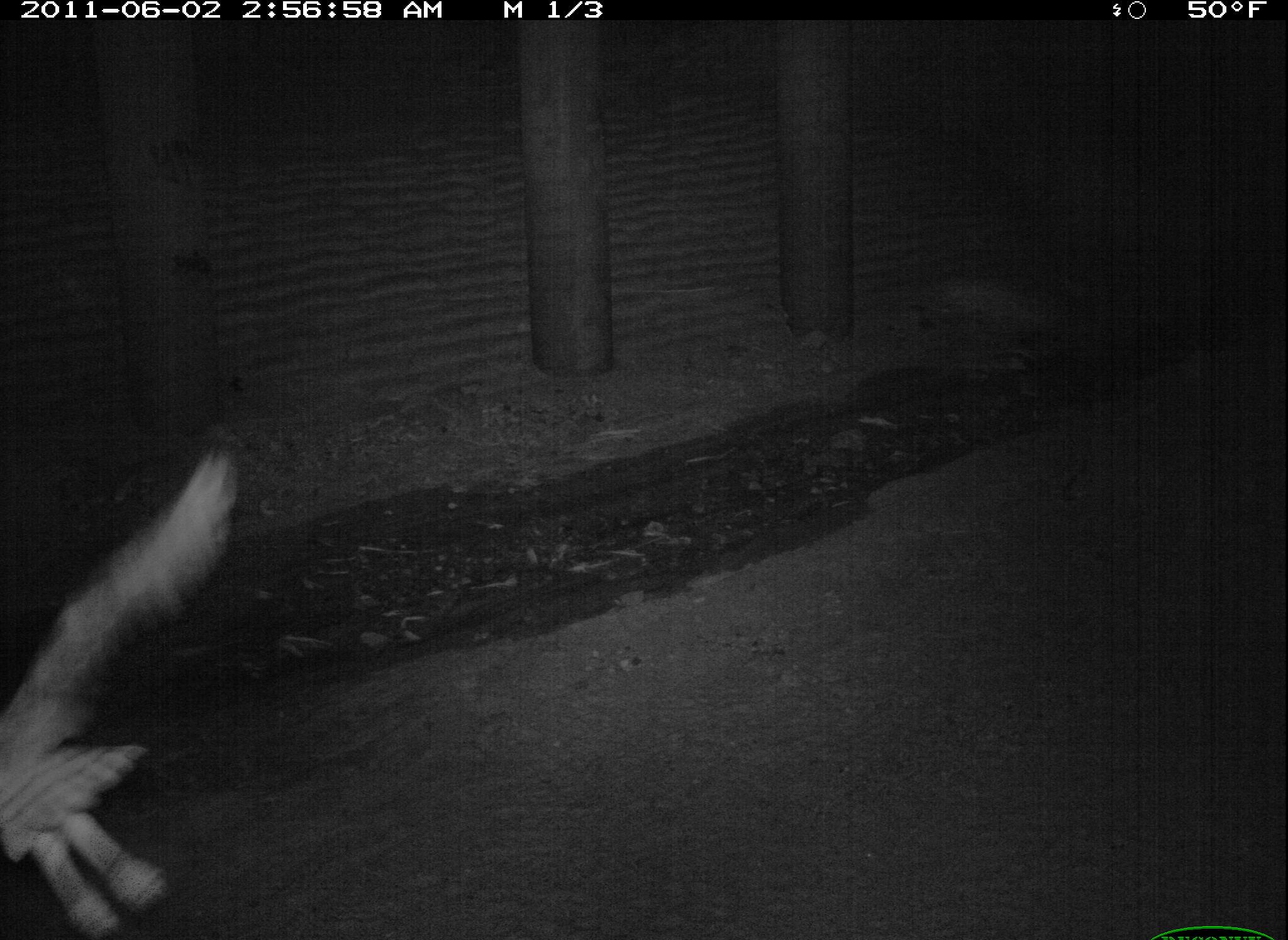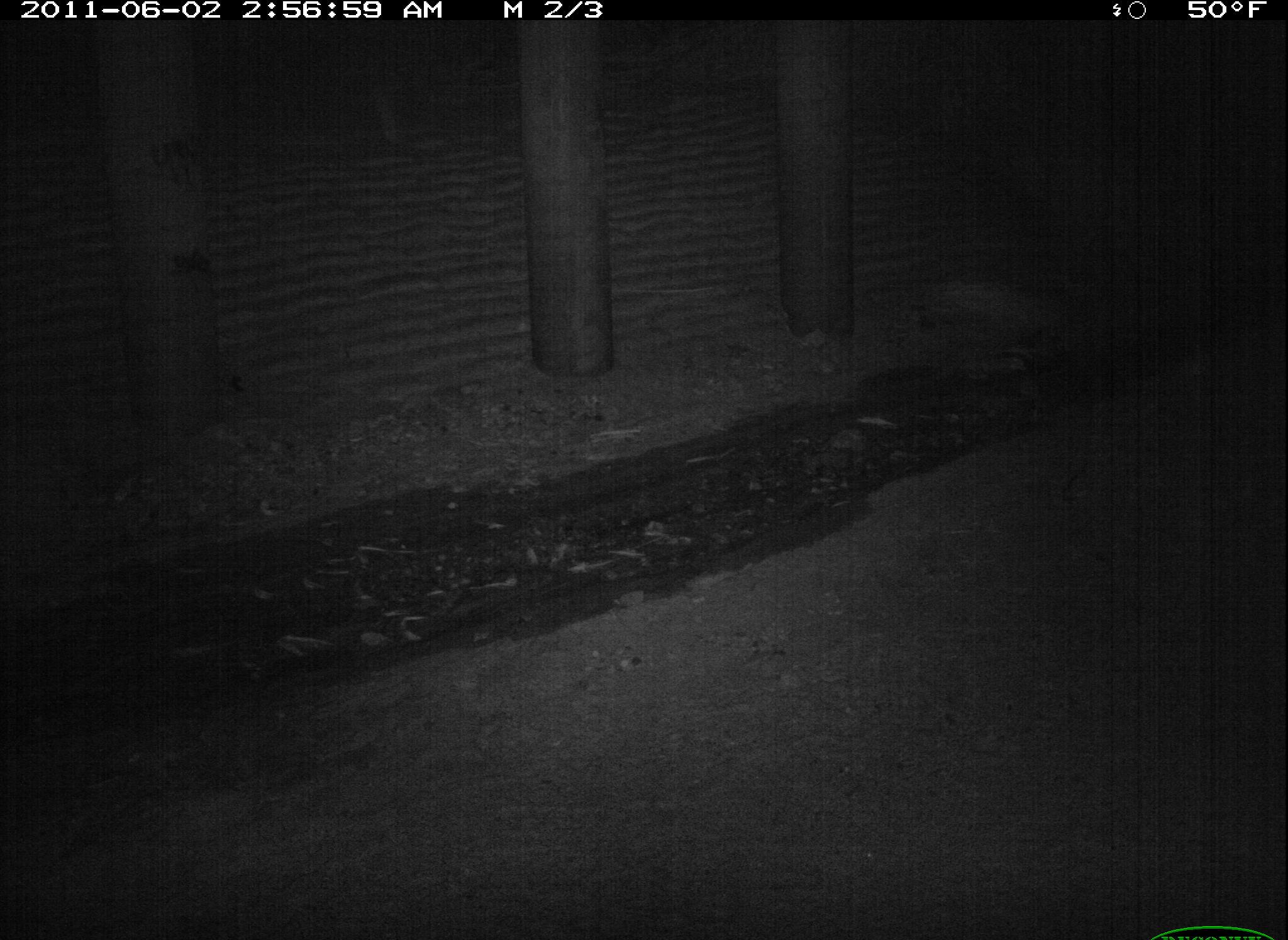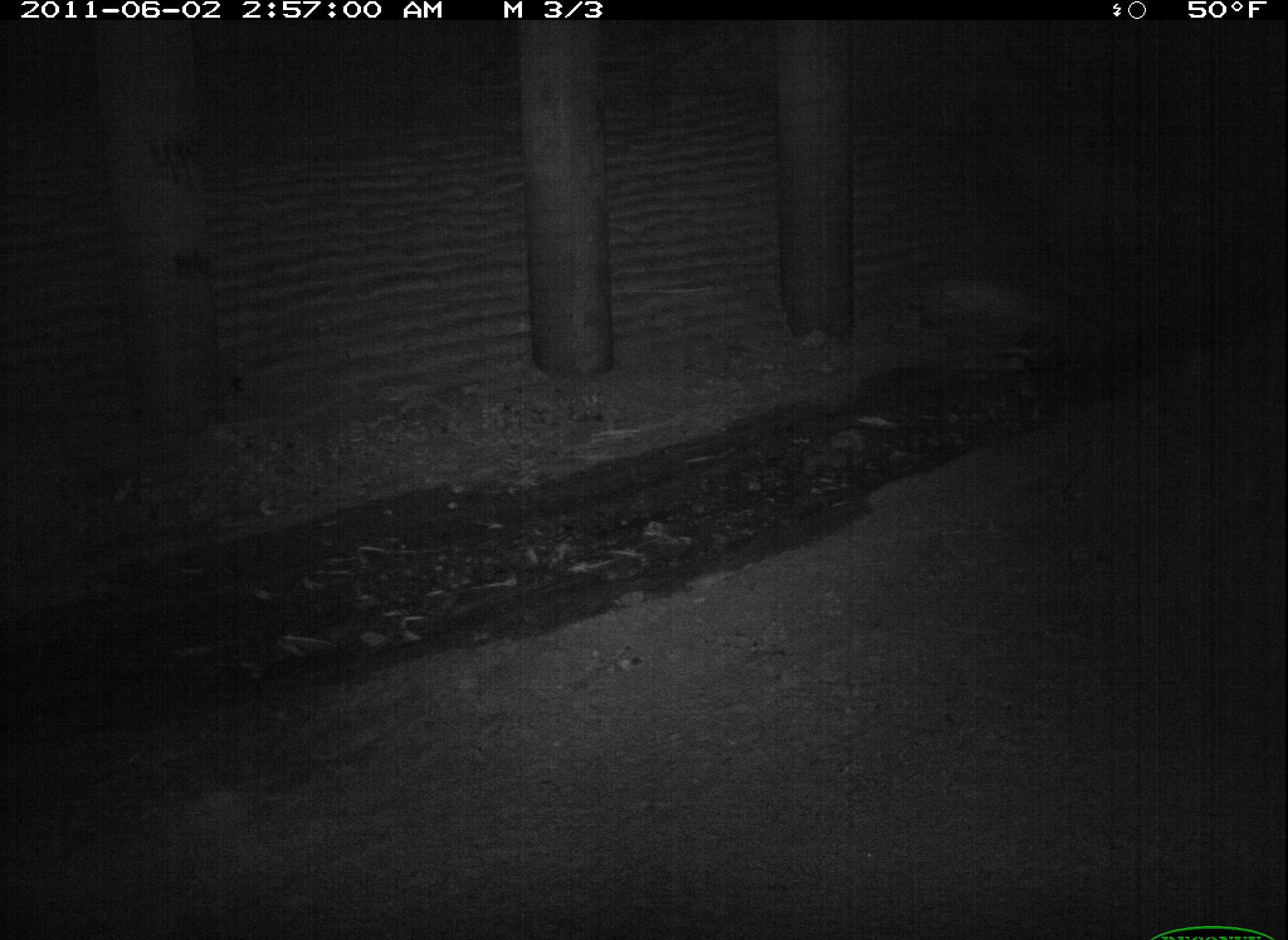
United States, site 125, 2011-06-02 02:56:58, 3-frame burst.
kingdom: Animalia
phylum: Chordata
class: Aves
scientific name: Aves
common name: bird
Bird (Aves).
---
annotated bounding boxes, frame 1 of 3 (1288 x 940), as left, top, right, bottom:
bird: 0, 436, 249, 940